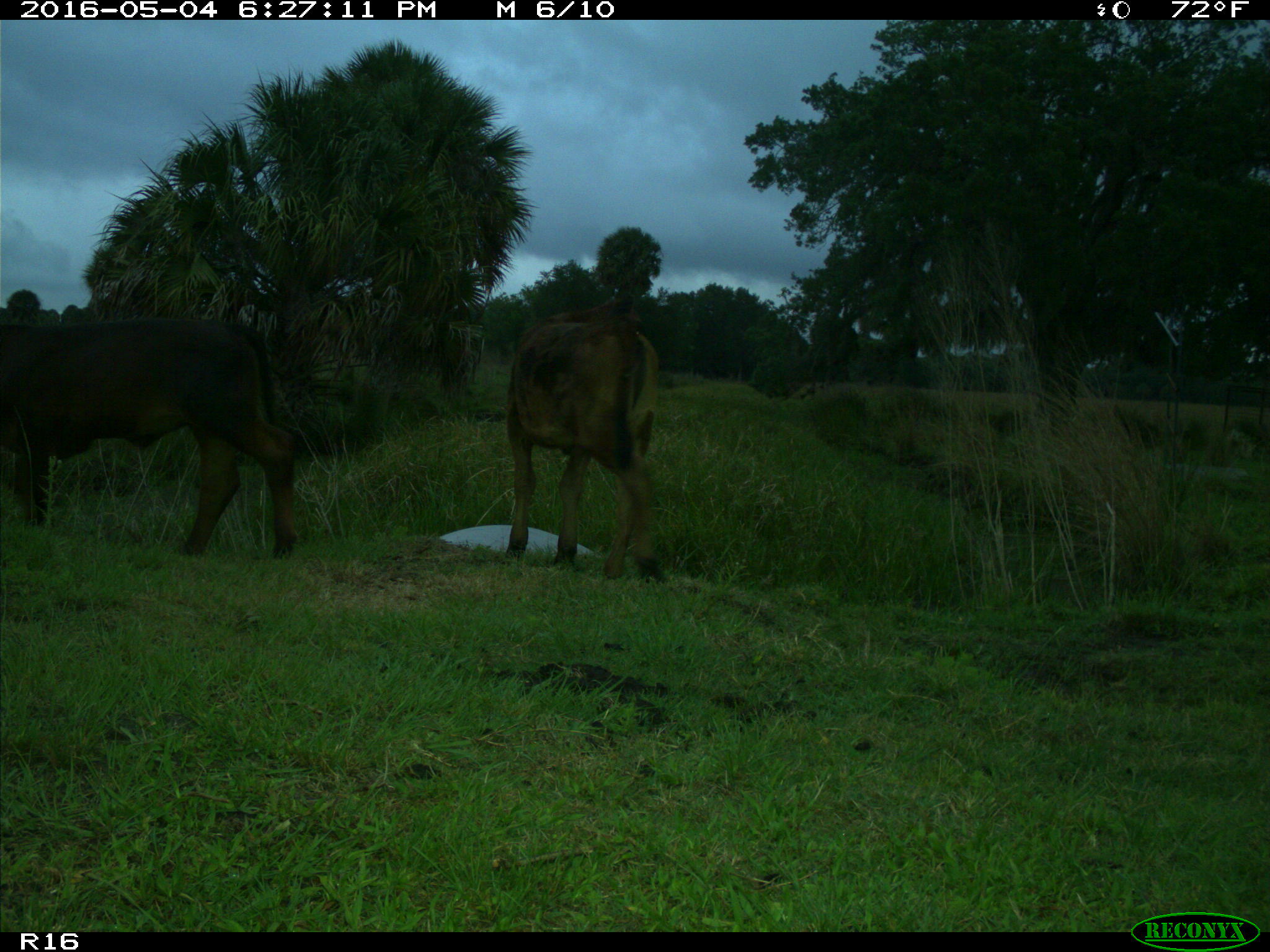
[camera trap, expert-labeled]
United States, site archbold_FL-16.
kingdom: Animalia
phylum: Chordata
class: Mammalia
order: Artiodactyla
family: Bovidae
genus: Bos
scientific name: Bos taurus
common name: domestic cow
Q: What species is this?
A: Bos taurus (domestic cow).